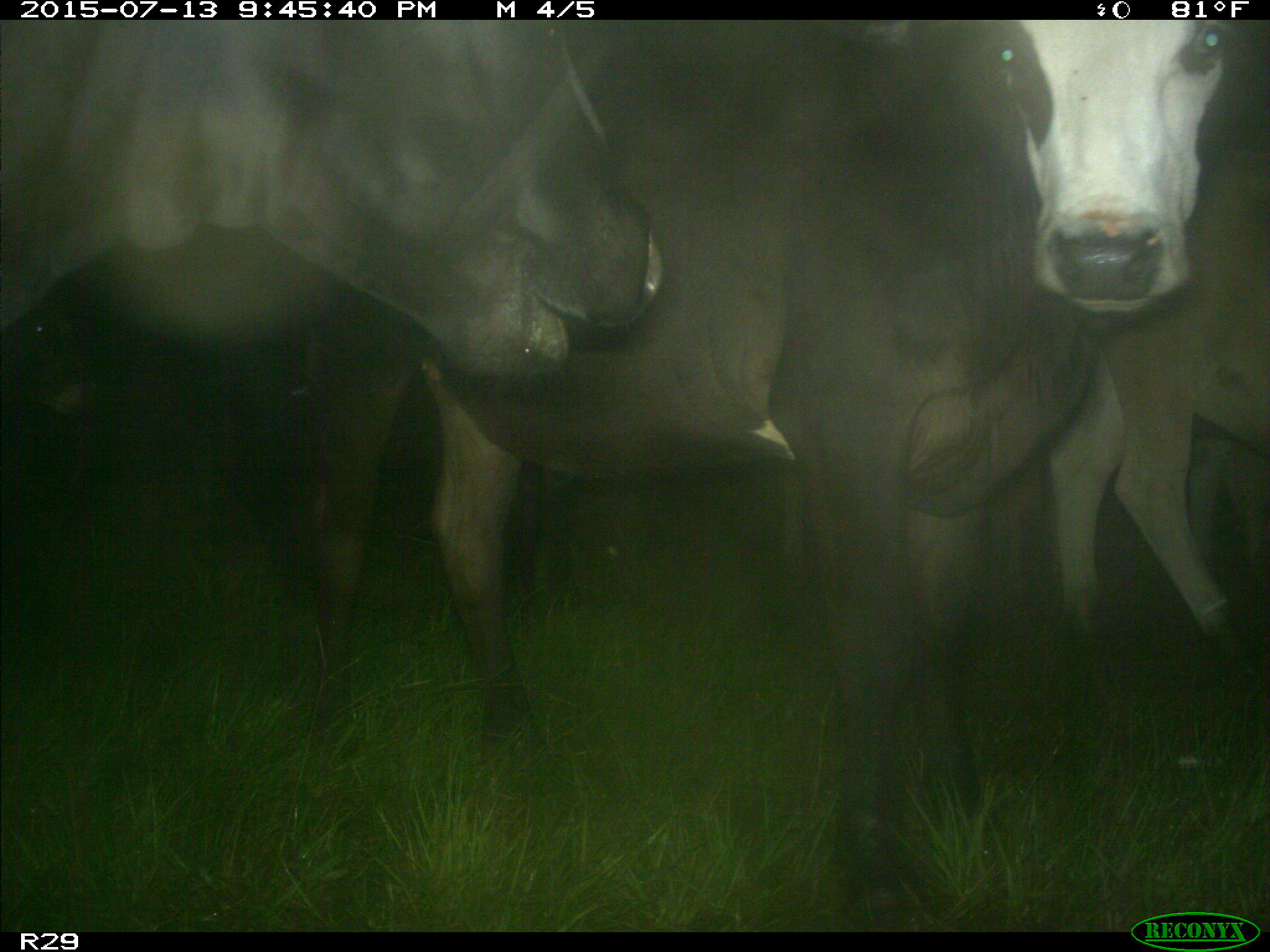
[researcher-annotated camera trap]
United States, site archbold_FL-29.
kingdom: Animalia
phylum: Chordata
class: Mammalia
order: Artiodactyla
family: Bovidae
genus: Bos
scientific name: Bos taurus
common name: domestic cow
Bos taurus (domestic cow).